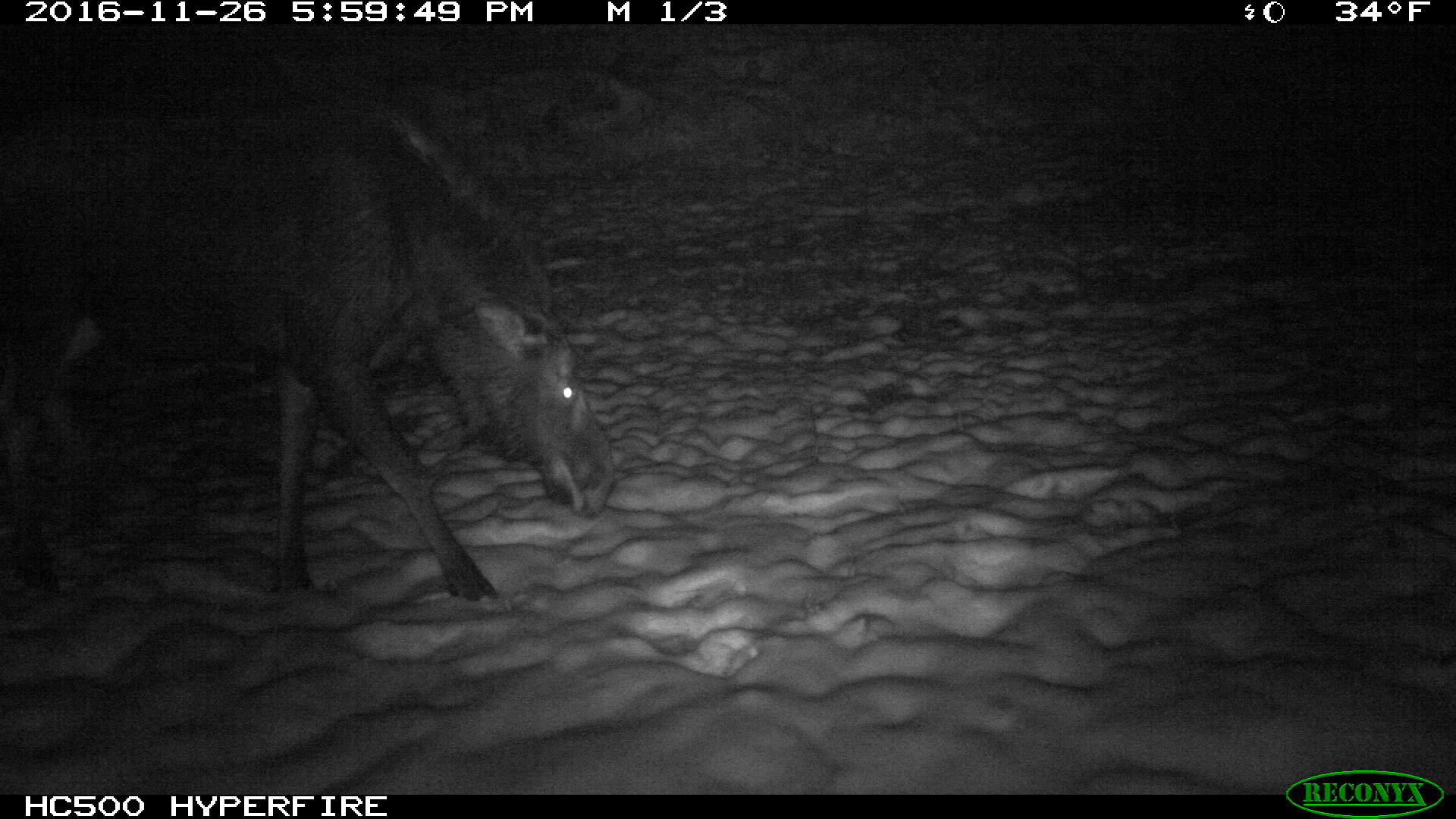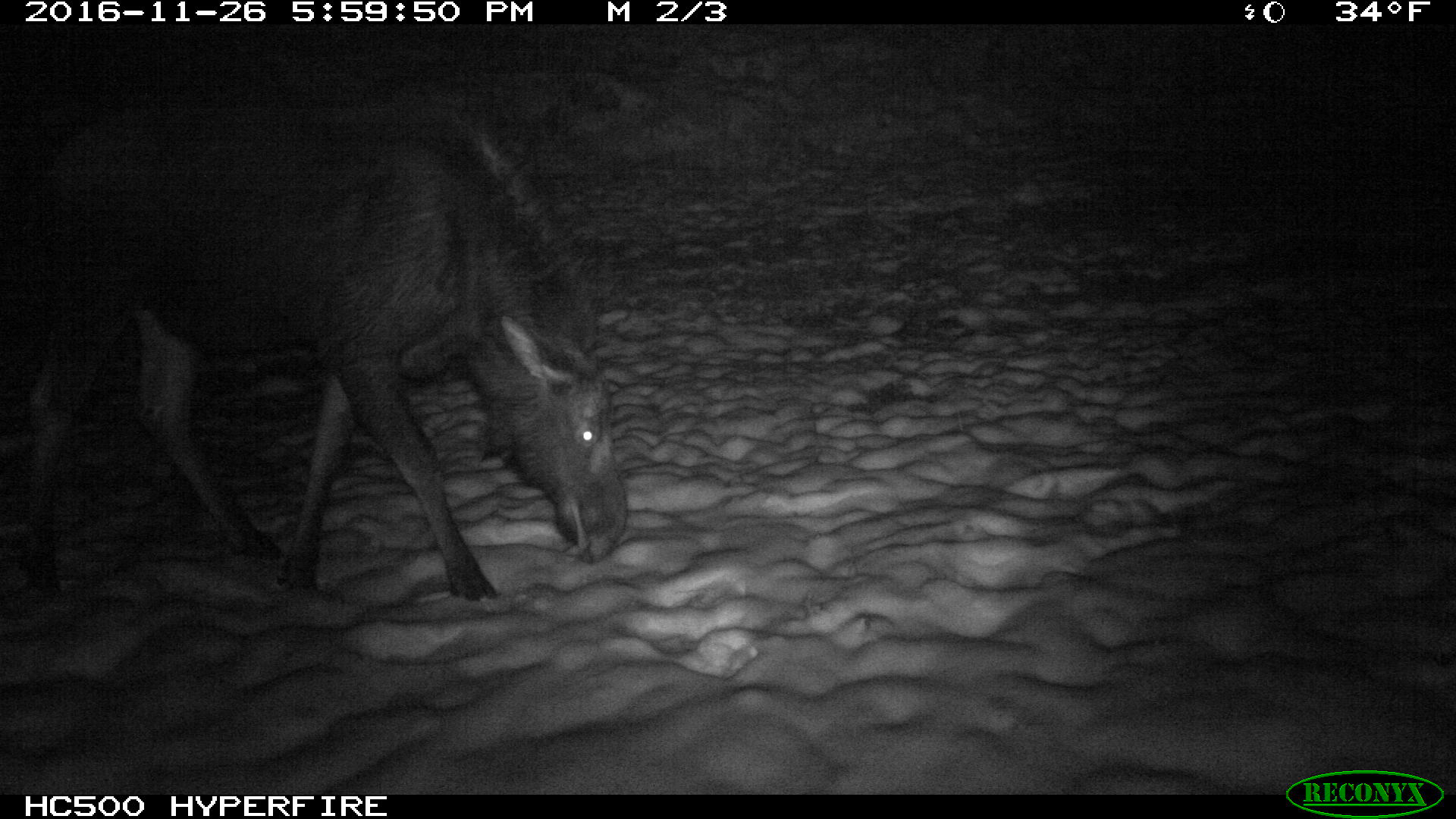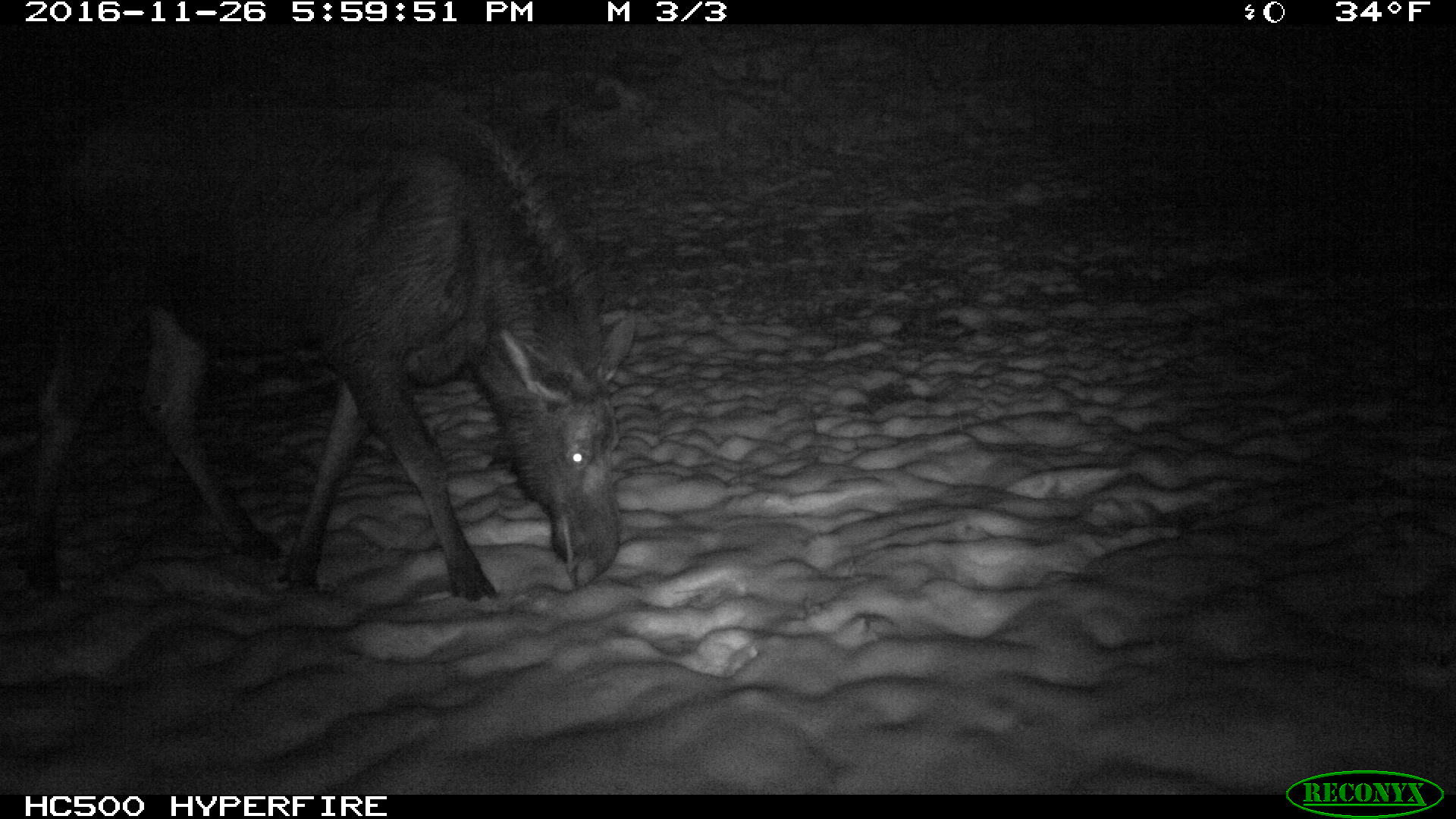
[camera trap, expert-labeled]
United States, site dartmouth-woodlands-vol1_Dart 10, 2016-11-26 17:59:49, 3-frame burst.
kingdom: Animalia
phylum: Chordata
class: Mammalia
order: Artiodactyla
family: Cervidae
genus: Alces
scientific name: Alces alces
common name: moose